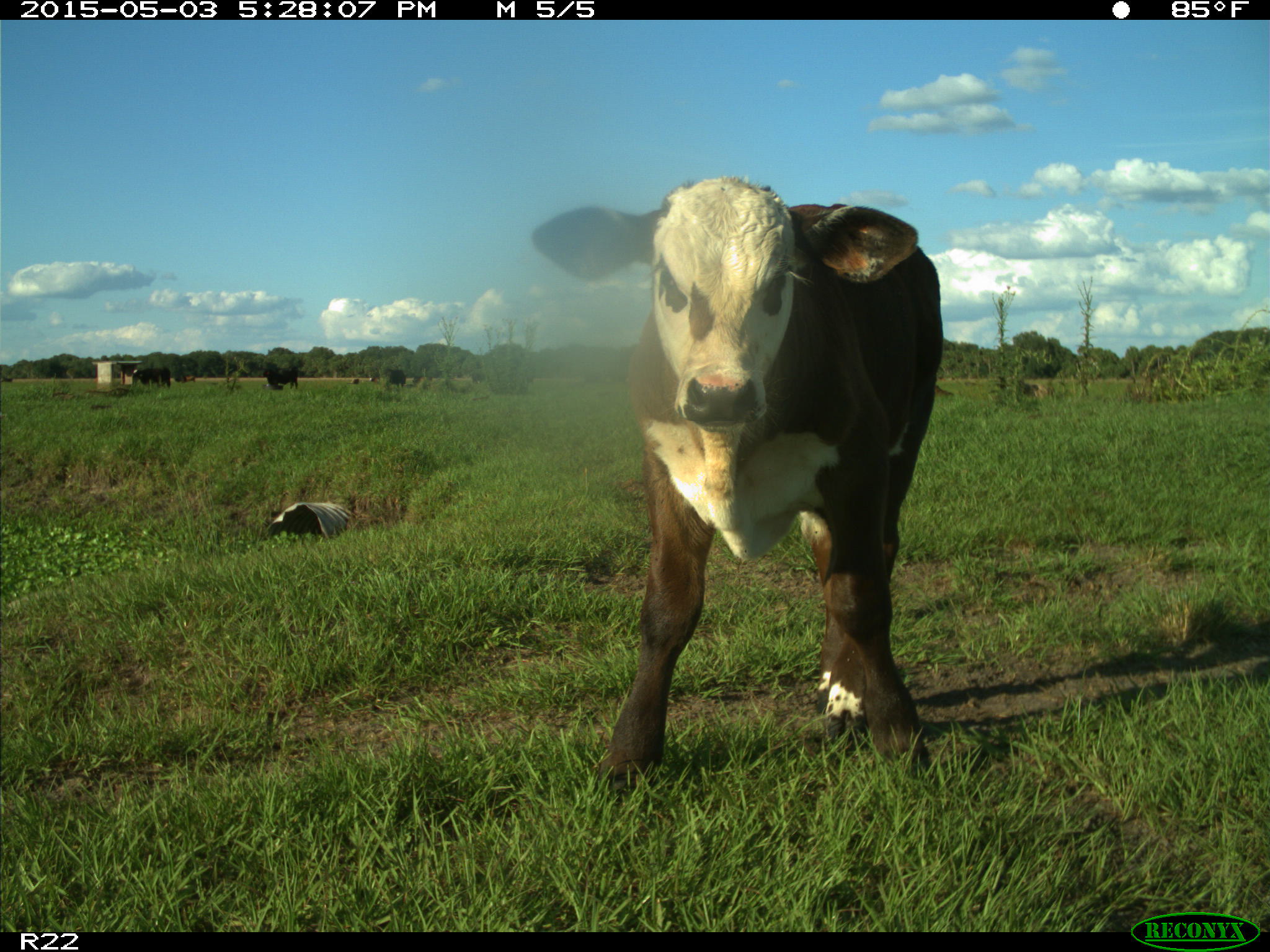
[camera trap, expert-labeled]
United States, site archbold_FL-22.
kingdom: Animalia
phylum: Chordata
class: Mammalia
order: Artiodactyla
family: Bovidae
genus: Bos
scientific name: Bos taurus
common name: domestic cow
Bos taurus (domestic cow).